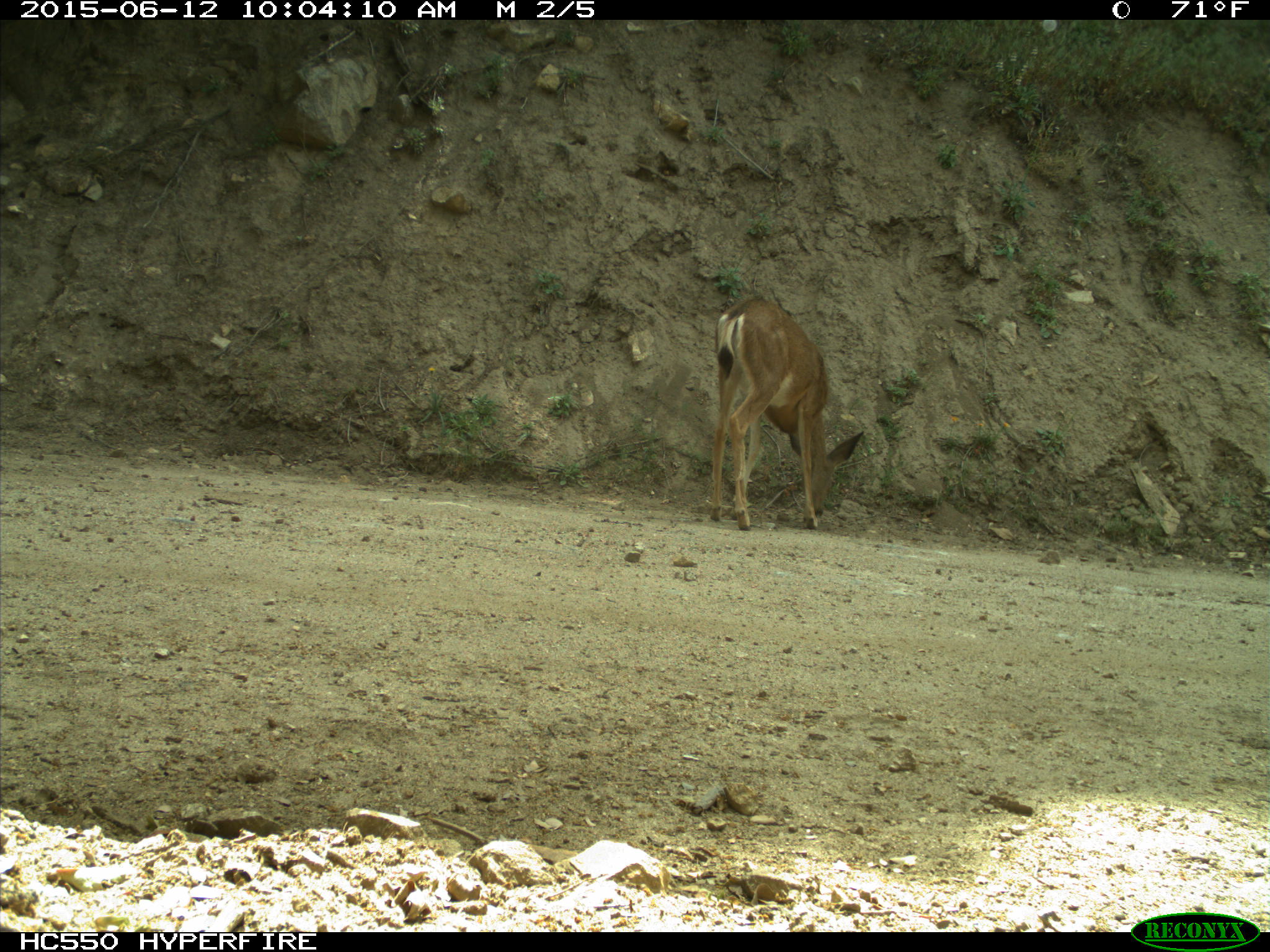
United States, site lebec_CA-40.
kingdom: Animalia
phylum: Chordata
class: Mammalia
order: Artiodactyla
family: Cervidae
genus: Odocoileus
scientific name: Odocoileus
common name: deer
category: unidentified deer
Unidentified deer (deer) (Odocoileus).